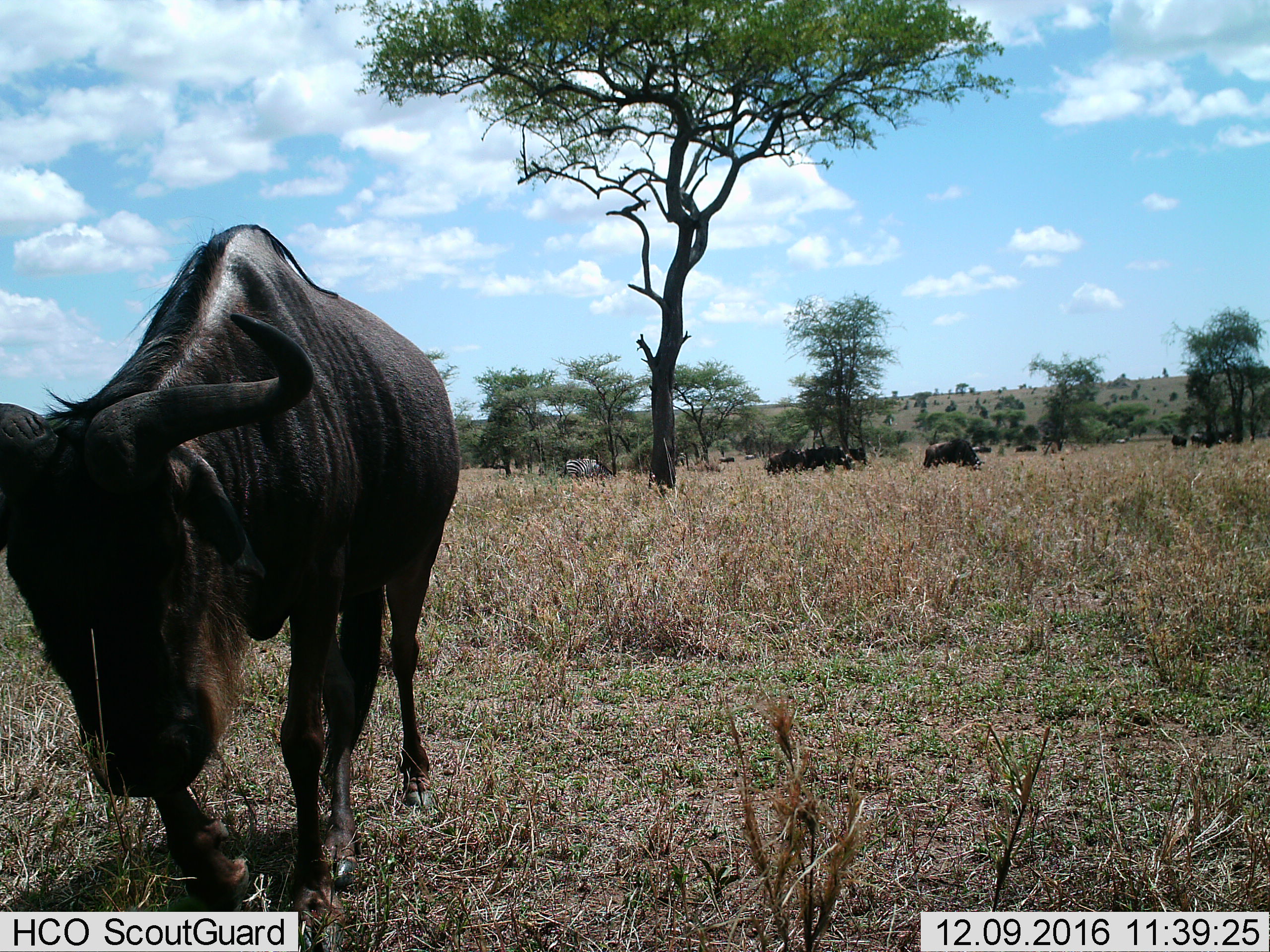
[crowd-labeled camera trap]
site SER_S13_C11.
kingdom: Animalia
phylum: Chordata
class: Mammalia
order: Artiodactyla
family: Bovidae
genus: Connochaetes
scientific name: Connochaetes taurinus taurinus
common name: blue wildebeest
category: wildebeestblue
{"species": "wildebeestblue (blue wildebeest) (Connochaetes taurinus taurinus)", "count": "9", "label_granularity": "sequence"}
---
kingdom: Animalia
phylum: Chordata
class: Mammalia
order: Perissodactyla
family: Equidae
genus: Equus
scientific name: Equus quagga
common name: plains zebra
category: zebraplains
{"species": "zebraplains (plains zebra) (Equus quagga)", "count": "1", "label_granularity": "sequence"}